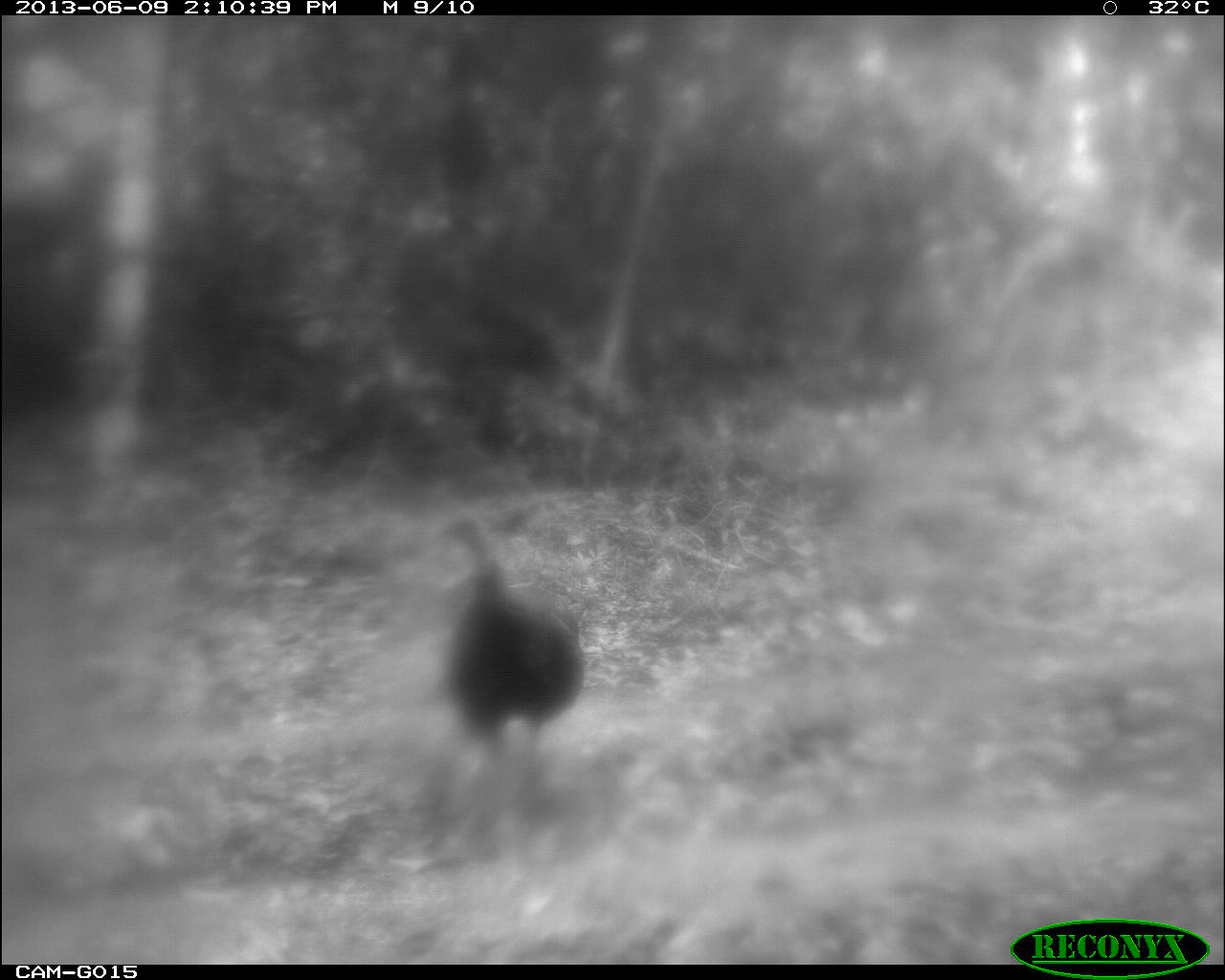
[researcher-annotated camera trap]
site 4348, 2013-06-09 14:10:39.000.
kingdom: Animalia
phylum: Chordata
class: Aves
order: Galliformes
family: Phasianidae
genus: Meleagris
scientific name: Meleagris ocellata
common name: ocellated turkey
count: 1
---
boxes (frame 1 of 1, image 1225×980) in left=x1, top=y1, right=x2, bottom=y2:
meleagris ocellata: left=427, top=508, right=586, bottom=812